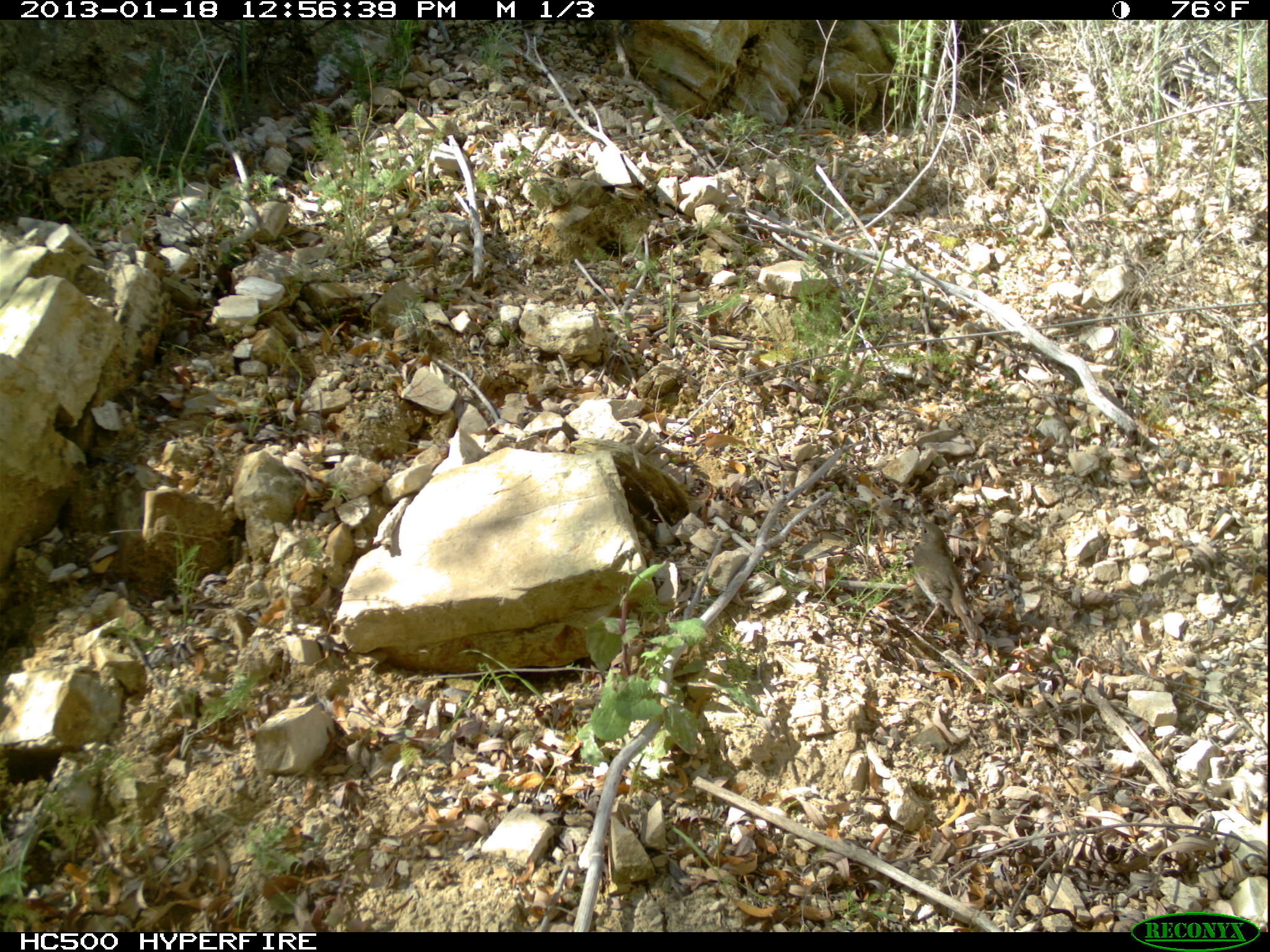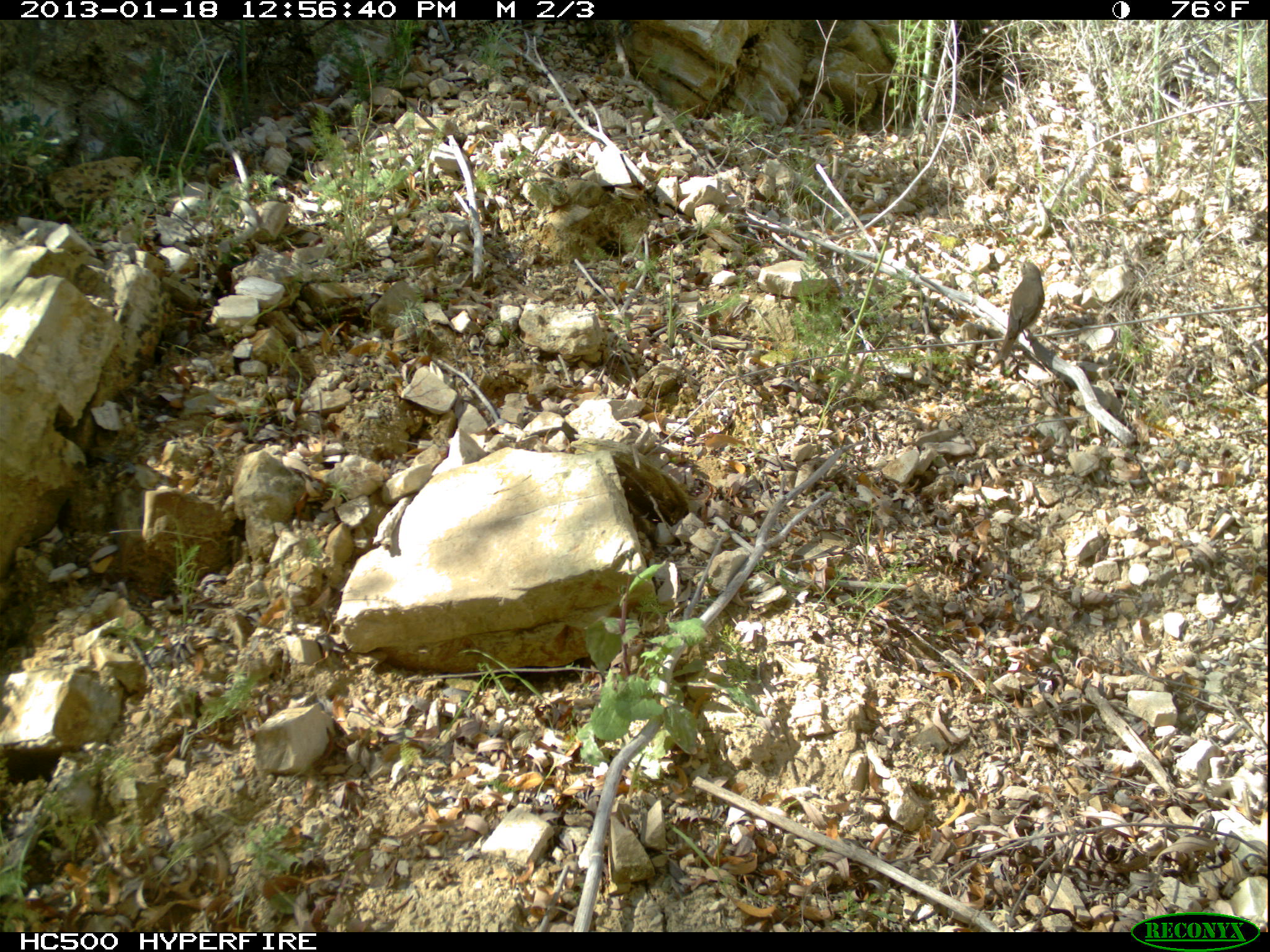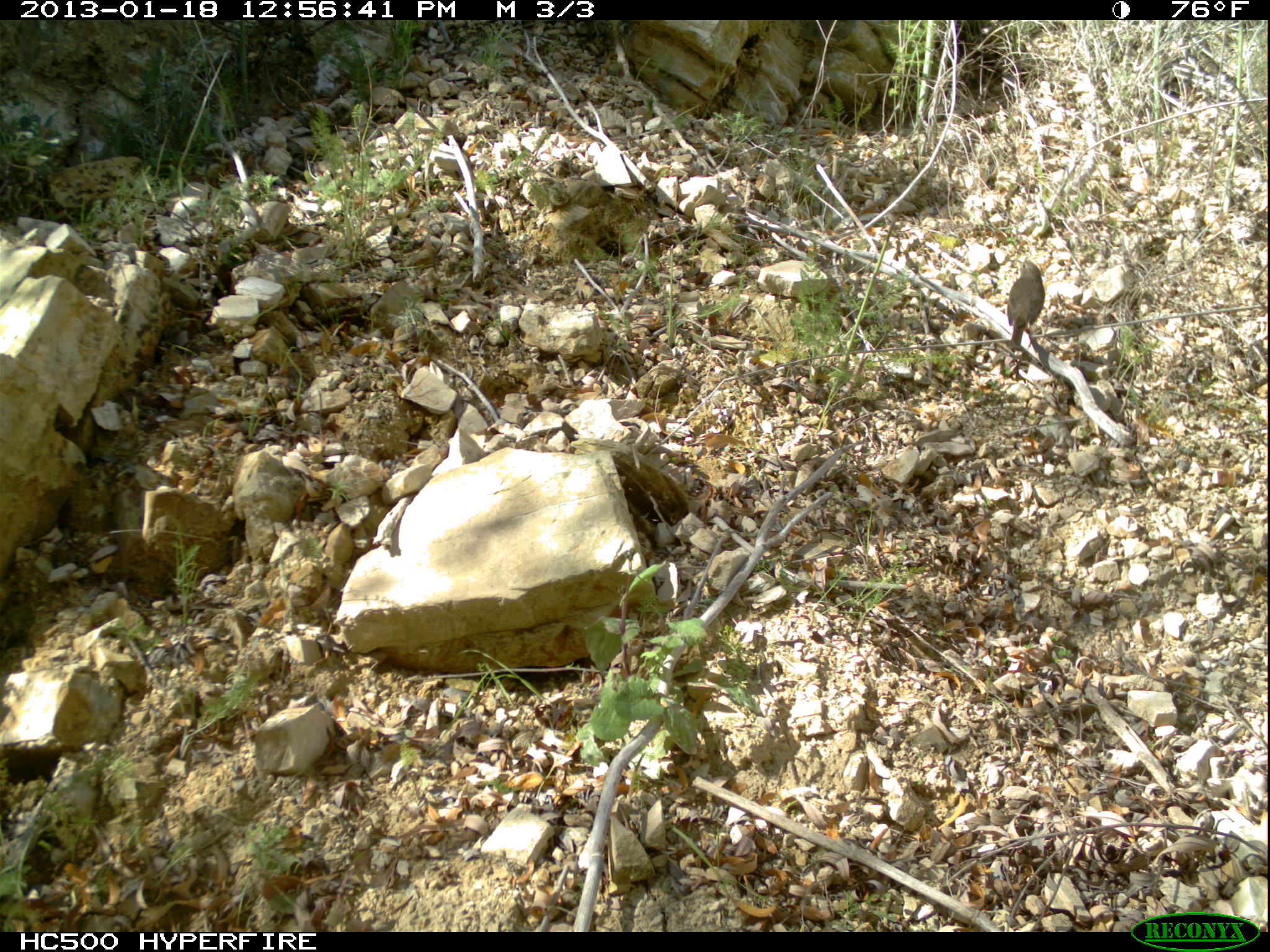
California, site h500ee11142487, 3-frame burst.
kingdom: Animalia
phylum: Chordata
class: Aves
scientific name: Aves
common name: bird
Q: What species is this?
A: Bird (Aves).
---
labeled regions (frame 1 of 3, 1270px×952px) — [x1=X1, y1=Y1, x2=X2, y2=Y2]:
bird: [x1=912, y1=519, x2=978, y2=641]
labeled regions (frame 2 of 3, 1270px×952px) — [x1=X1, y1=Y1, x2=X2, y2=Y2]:
bird: [x1=990, y1=258, x2=1044, y2=367]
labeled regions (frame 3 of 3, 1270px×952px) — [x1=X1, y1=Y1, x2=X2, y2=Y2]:
bird: [x1=1007, y1=262, x2=1044, y2=347]